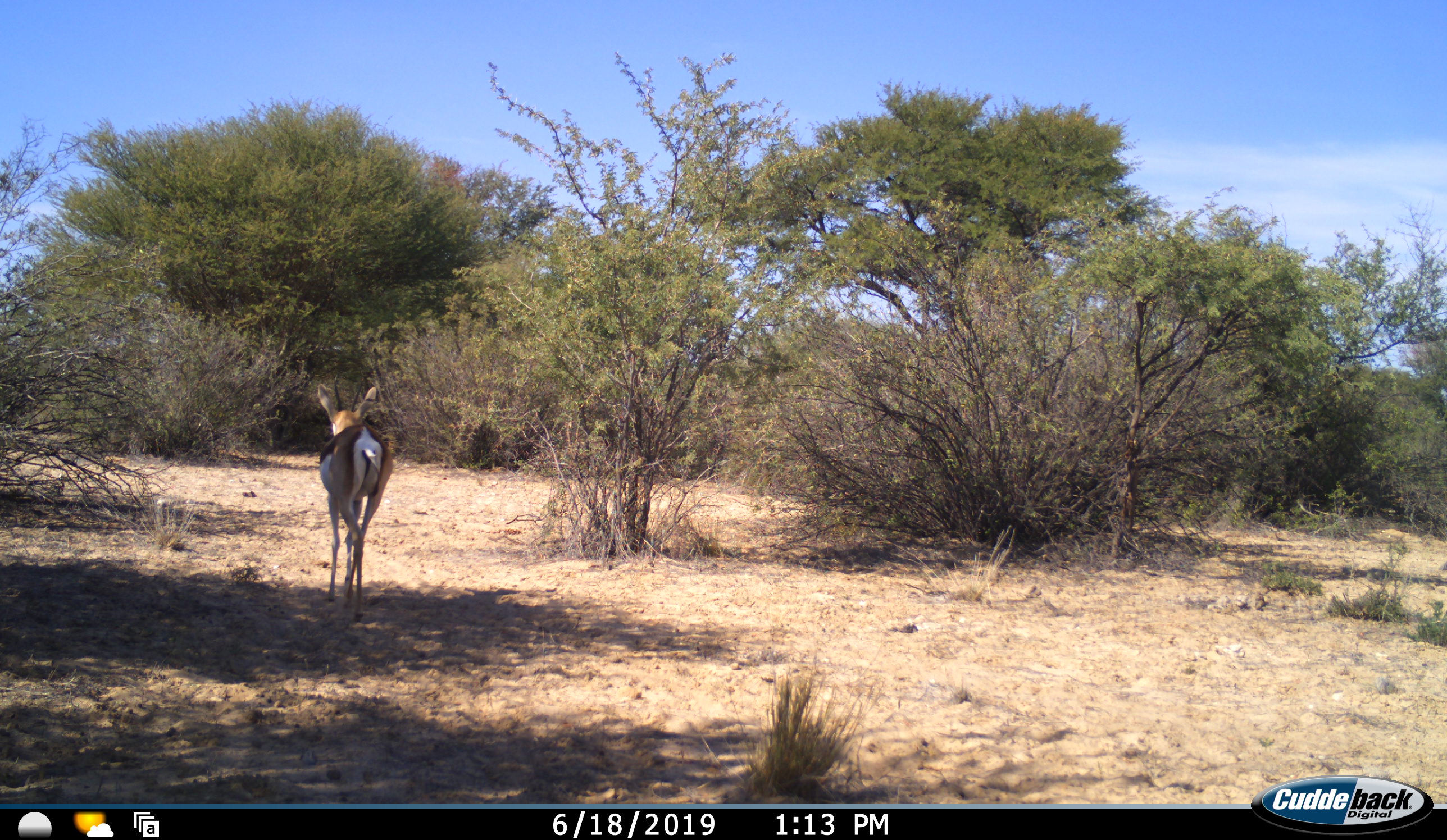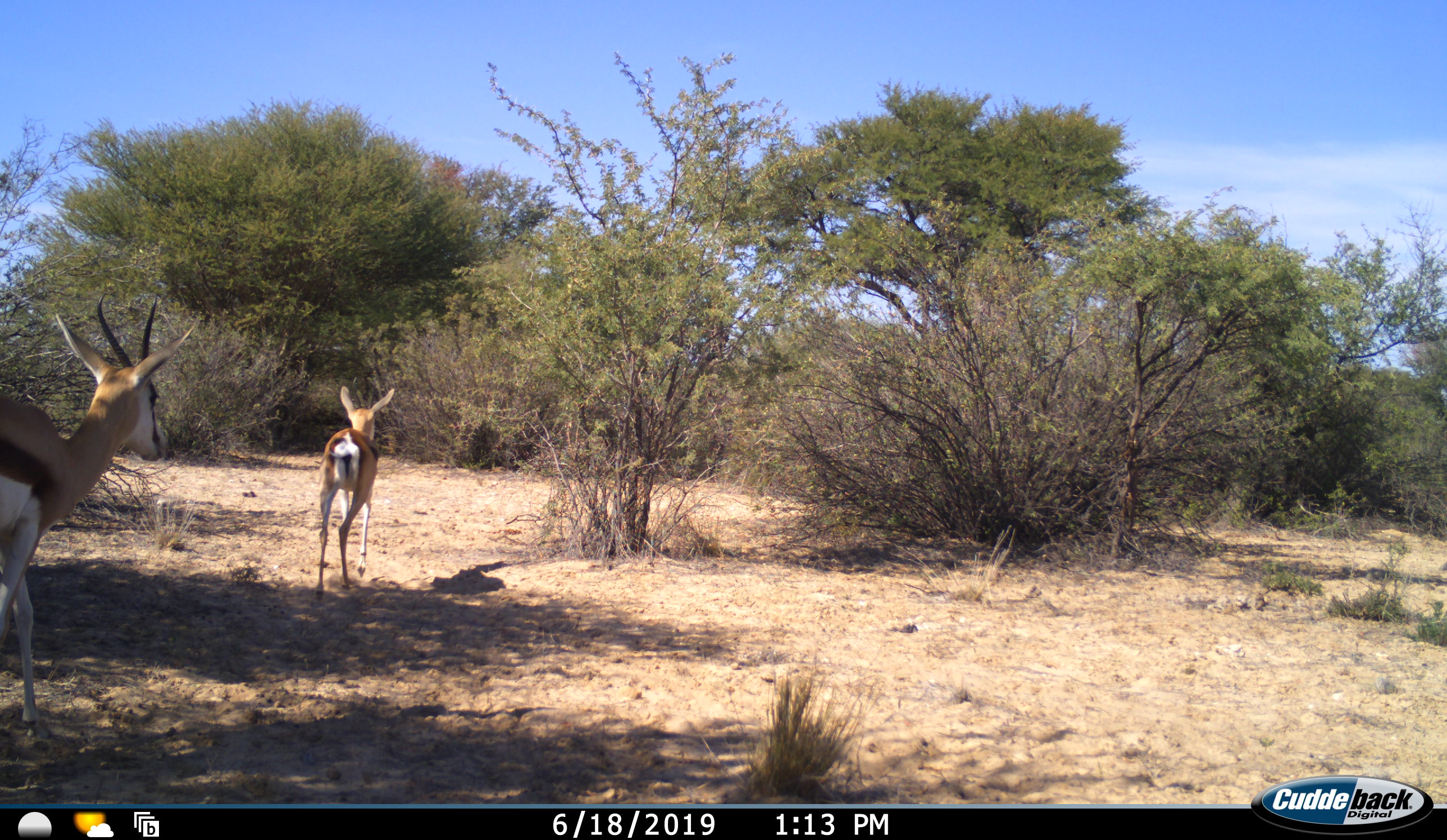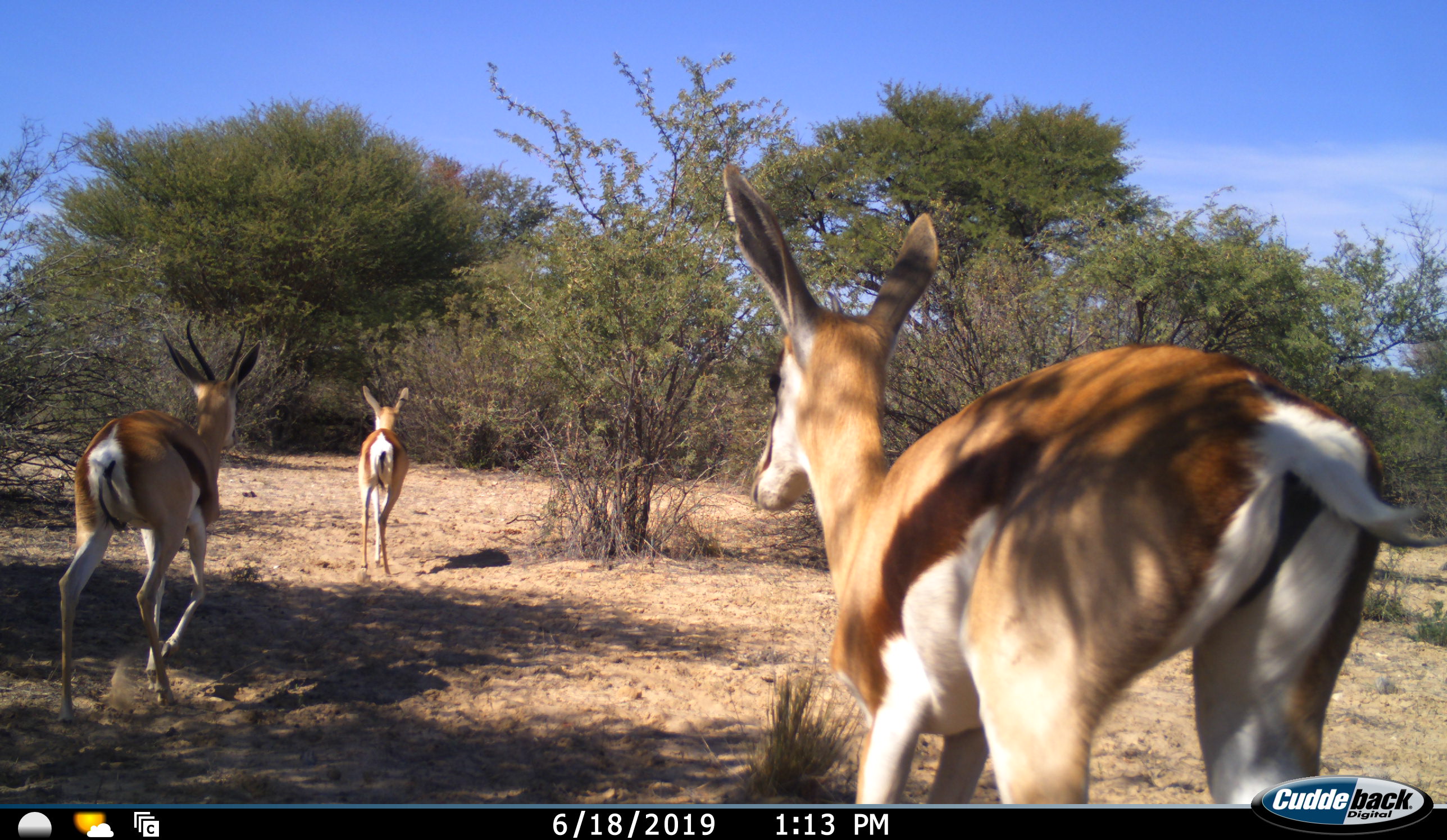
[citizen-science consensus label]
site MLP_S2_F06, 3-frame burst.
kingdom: Animalia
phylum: Chordata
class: Mammalia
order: Artiodactyla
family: Bovidae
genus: Antidorcas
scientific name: Antidorcas marsupialis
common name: springbok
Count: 3.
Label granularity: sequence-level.